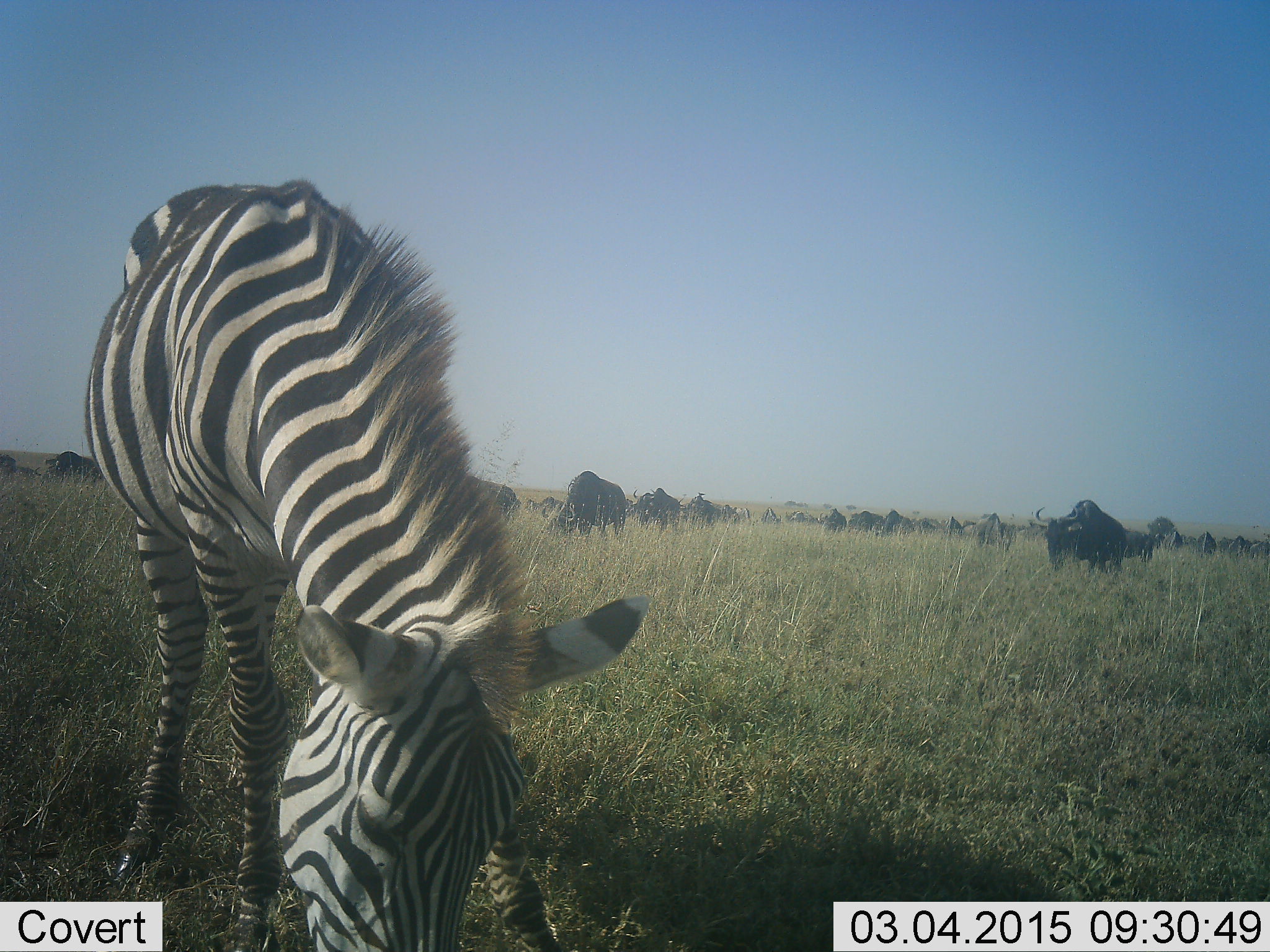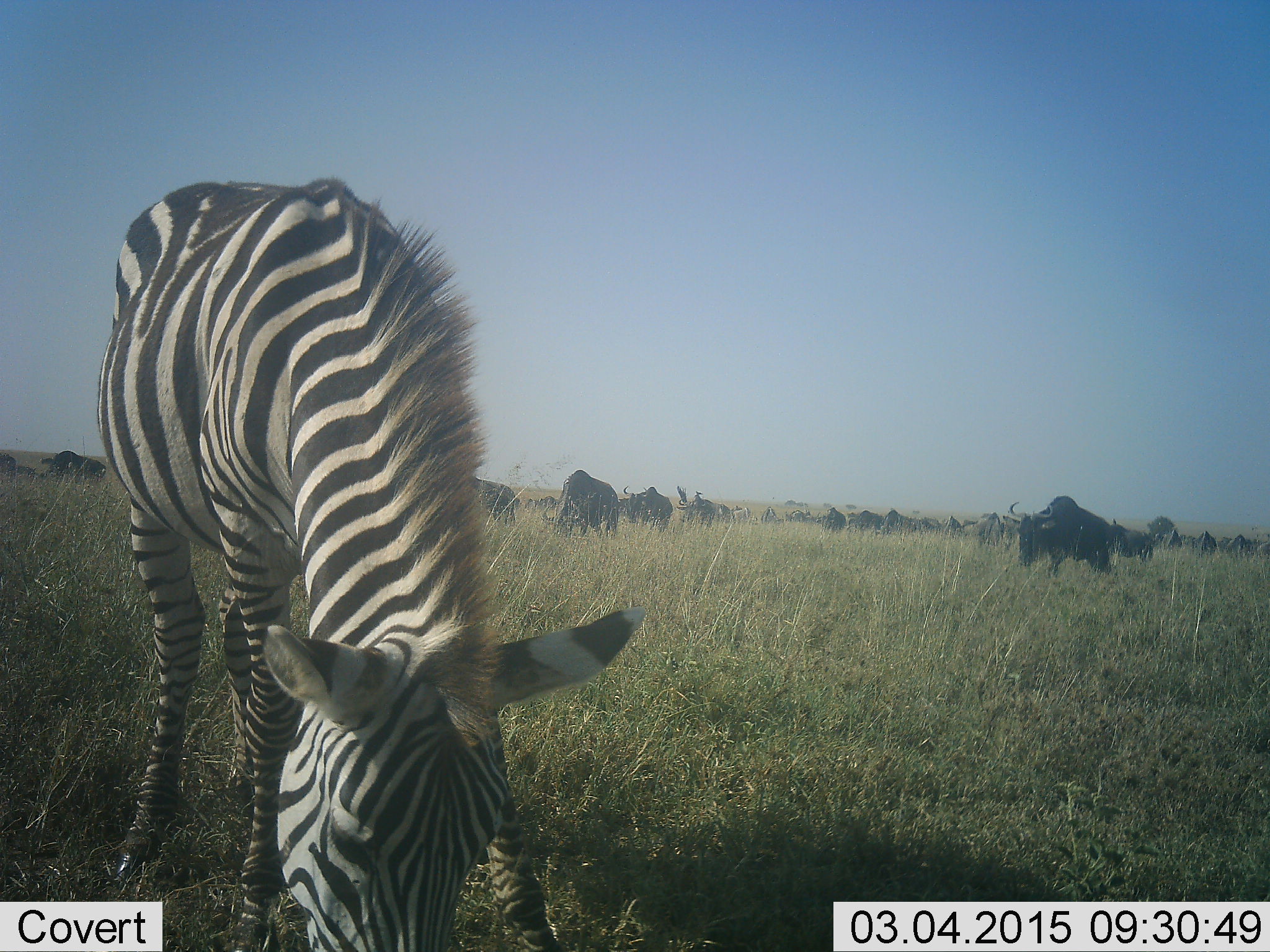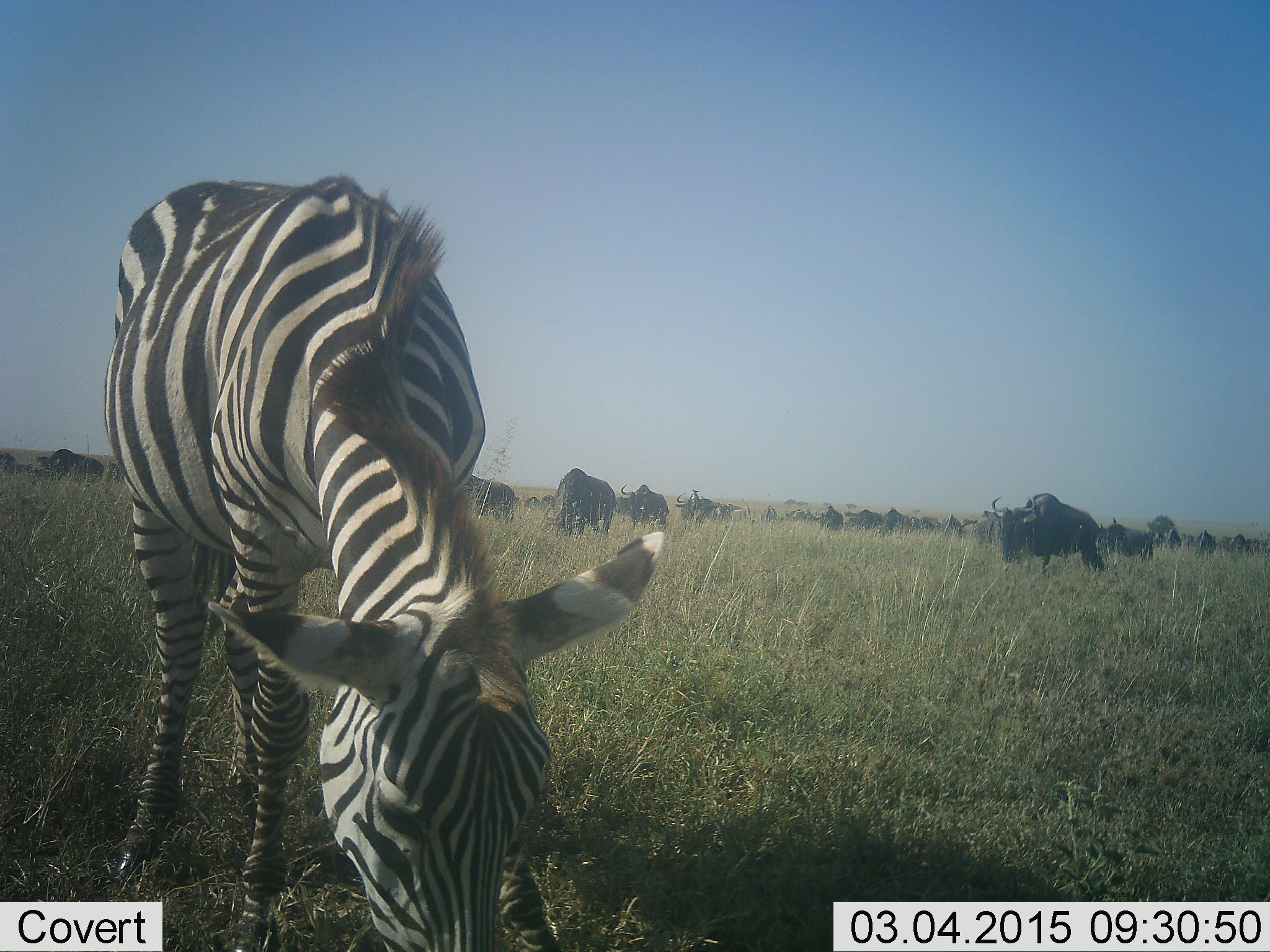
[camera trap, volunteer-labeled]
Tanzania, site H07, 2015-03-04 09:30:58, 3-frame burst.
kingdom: Animalia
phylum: Chordata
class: Mammalia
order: Artiodactyla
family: Bovidae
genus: Connochaetes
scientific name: Connochaetes taurinus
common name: blue wildebeest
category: wildebeest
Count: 11-50.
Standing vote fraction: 50%.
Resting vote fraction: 0%.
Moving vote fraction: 50%.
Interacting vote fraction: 0%.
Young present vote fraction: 0%.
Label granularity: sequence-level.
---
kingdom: Animalia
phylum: Chordata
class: Mammalia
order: Perissodactyla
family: Equidae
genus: Equus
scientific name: Equus quagga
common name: plains zebra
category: zebra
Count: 1.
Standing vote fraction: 23%.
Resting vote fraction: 0%.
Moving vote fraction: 0%.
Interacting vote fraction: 0%.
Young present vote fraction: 0%.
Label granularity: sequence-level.